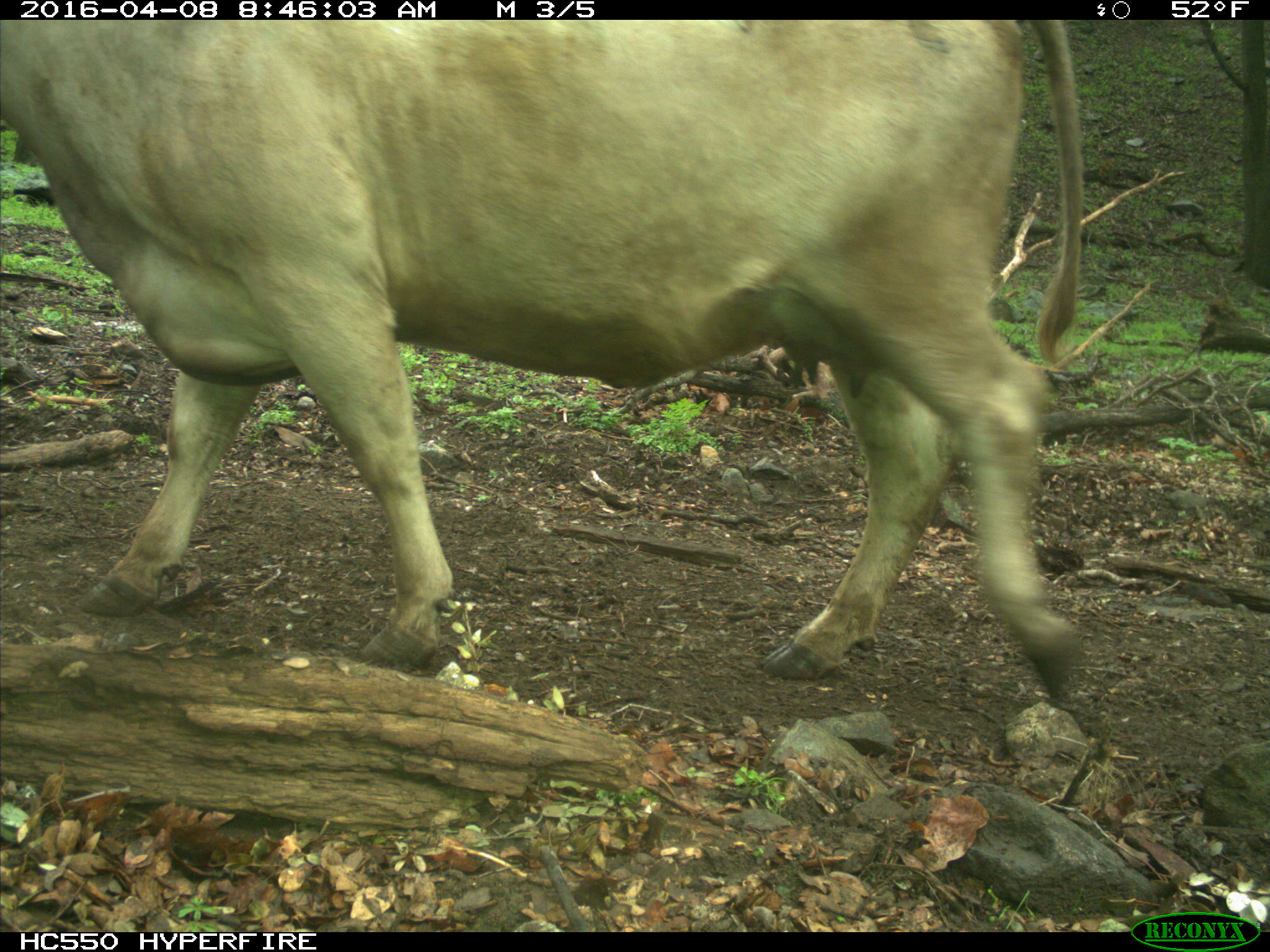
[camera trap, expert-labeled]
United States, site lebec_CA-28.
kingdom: Animalia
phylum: Chordata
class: Mammalia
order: Artiodactyla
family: Bovidae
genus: Bos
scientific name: Bos taurus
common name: domestic cow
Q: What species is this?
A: Bos taurus (domestic cow).